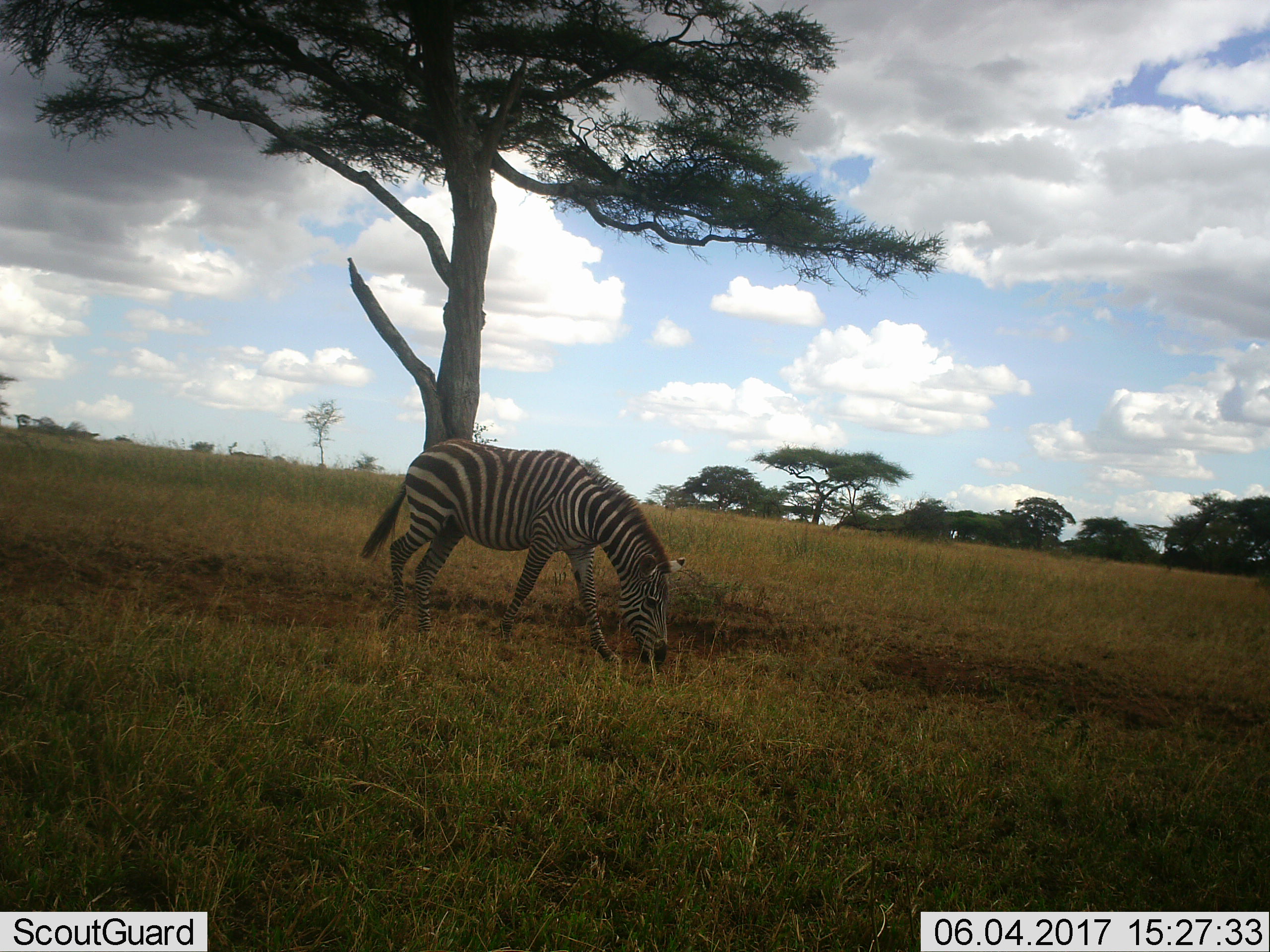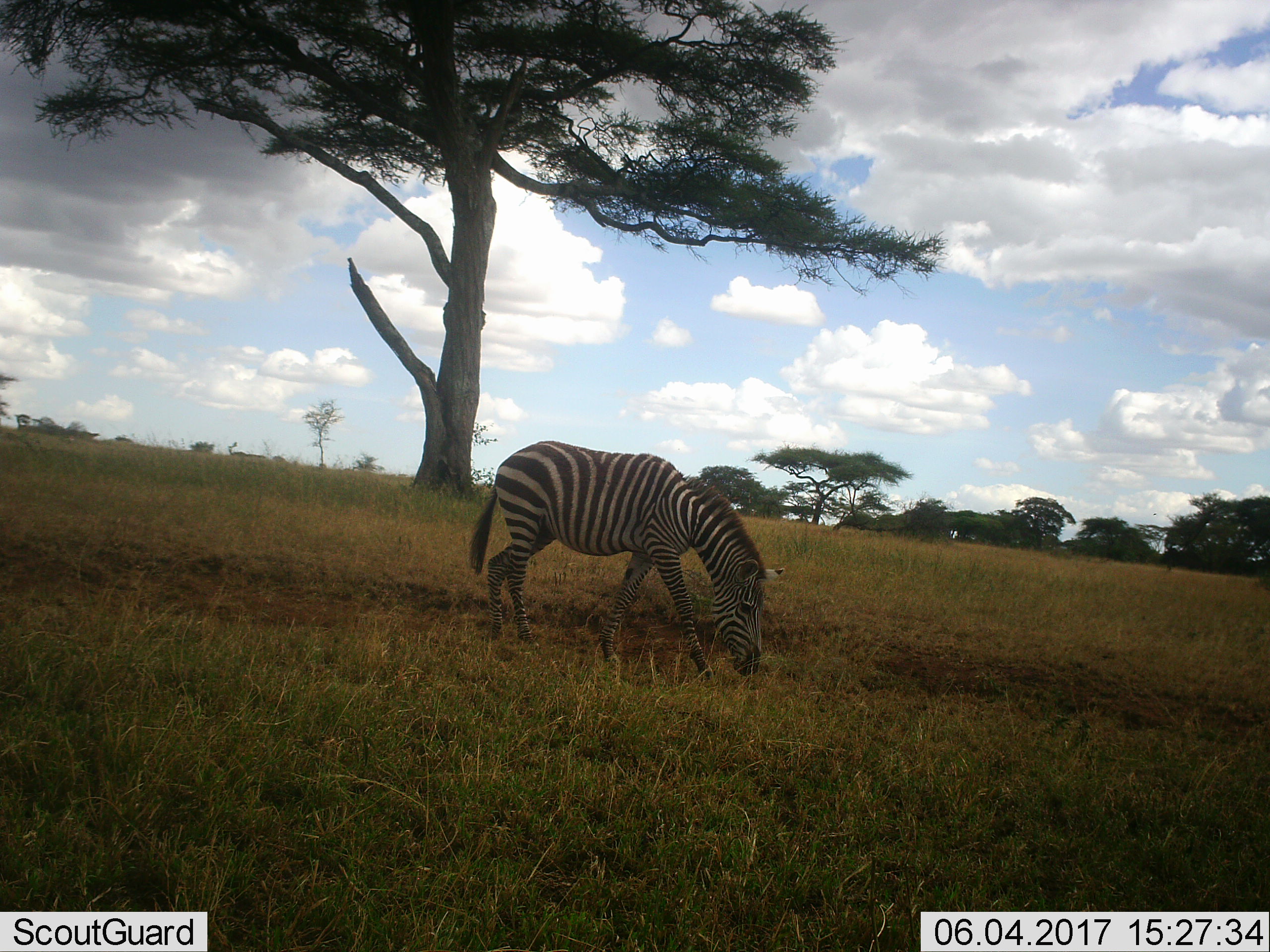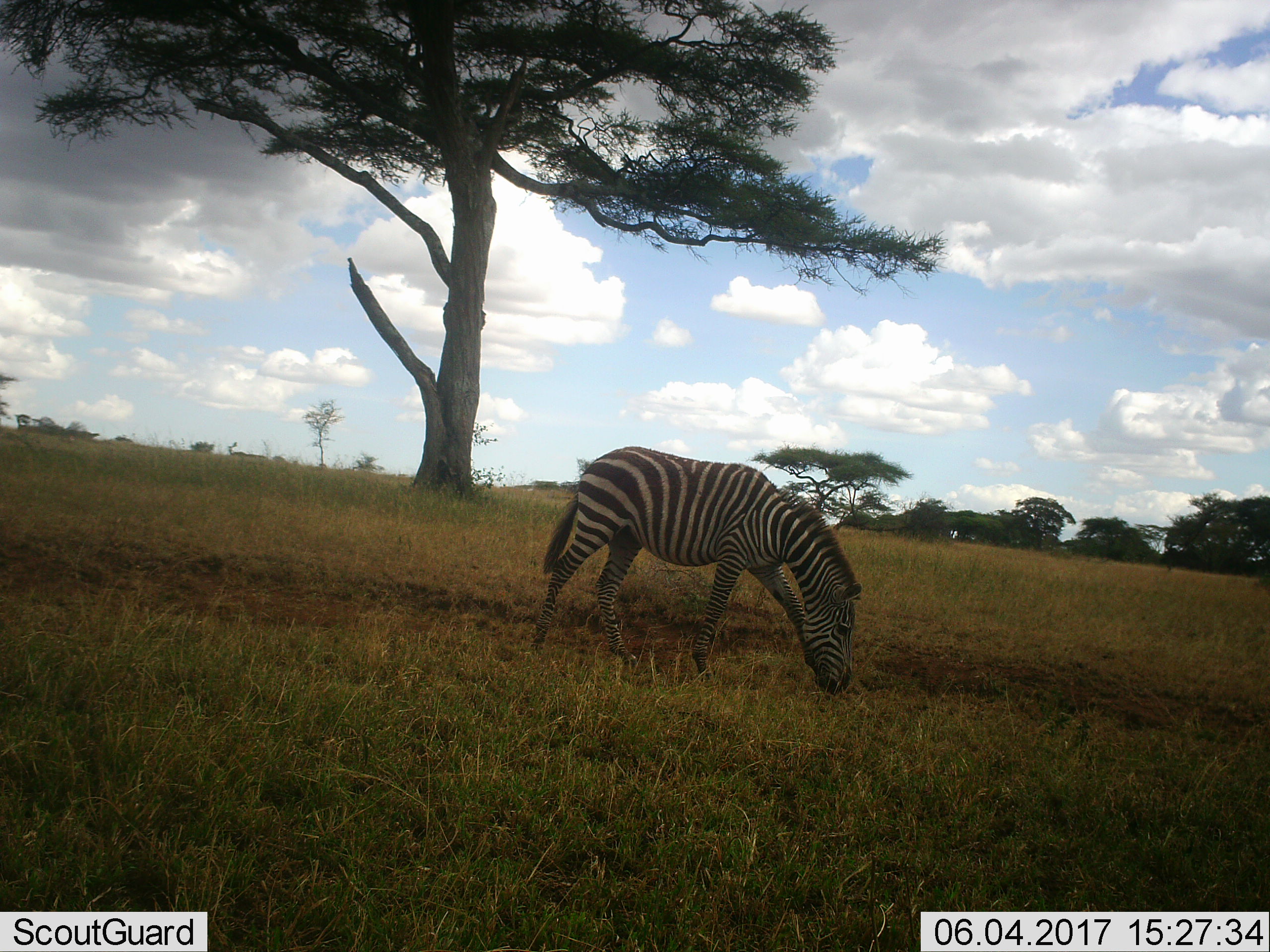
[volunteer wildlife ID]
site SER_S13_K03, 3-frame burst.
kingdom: Animalia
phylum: Chordata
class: Mammalia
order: Perissodactyla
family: Equidae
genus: Equus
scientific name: Equus quagga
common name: plains zebra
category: zebraplains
Zebraplains (plains zebra) (Equus quagga), count 1. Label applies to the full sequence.